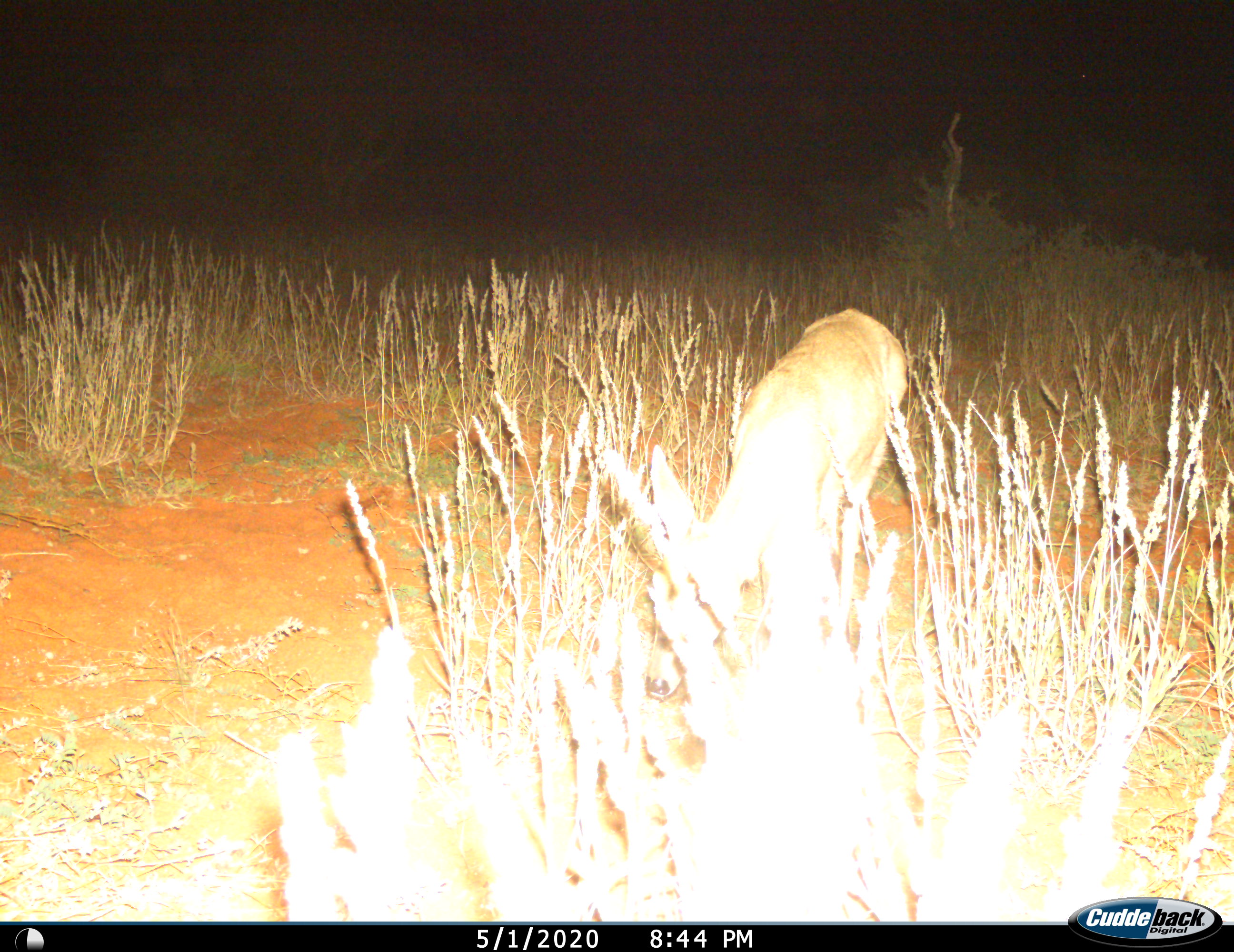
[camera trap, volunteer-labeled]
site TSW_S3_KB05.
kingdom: Animalia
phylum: Chordata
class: Mammalia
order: Artiodactyla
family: Bovidae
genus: Sylvicapra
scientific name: Sylvicapra grimmia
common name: common duiker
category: duikercommongrey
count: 1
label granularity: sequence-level